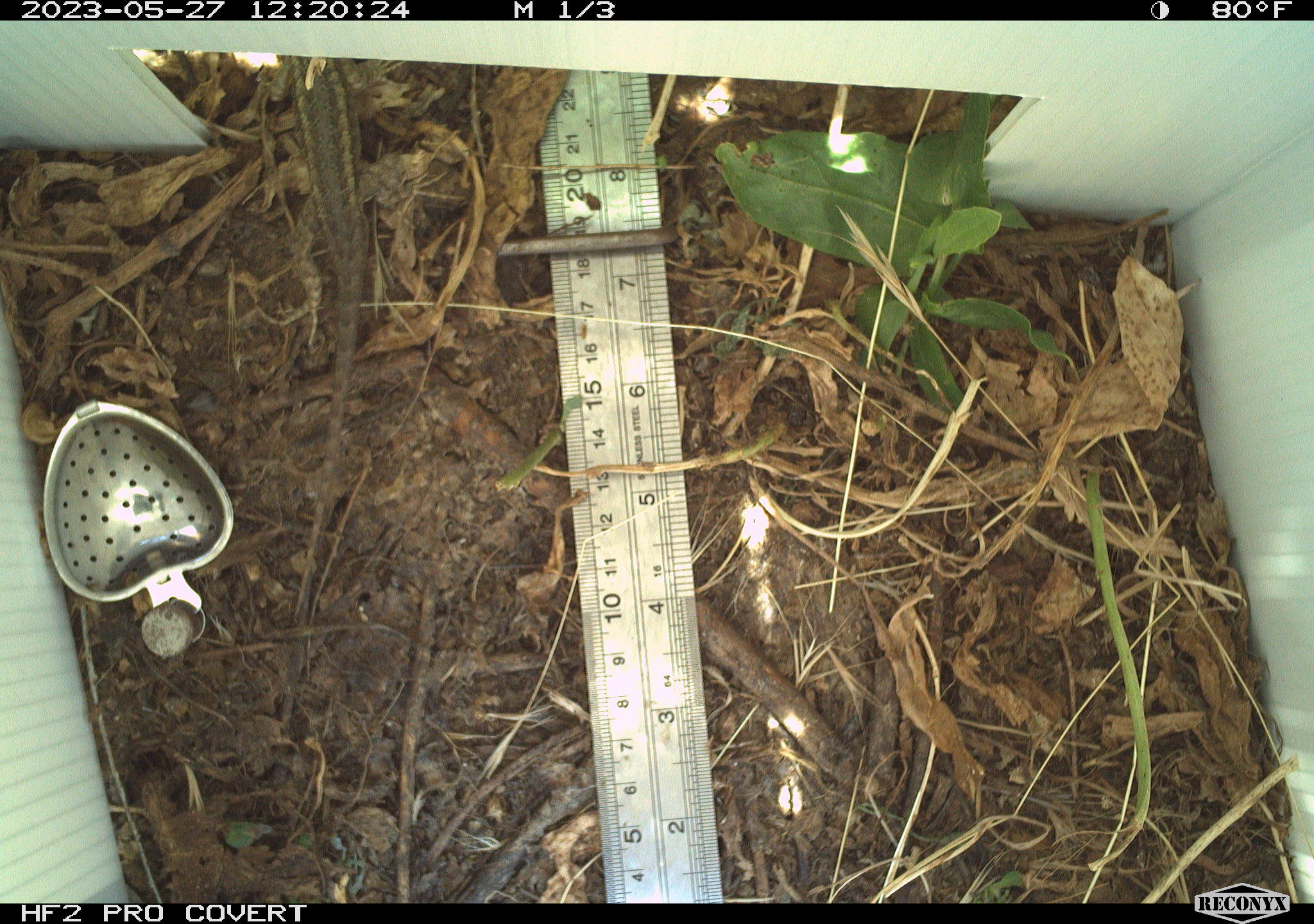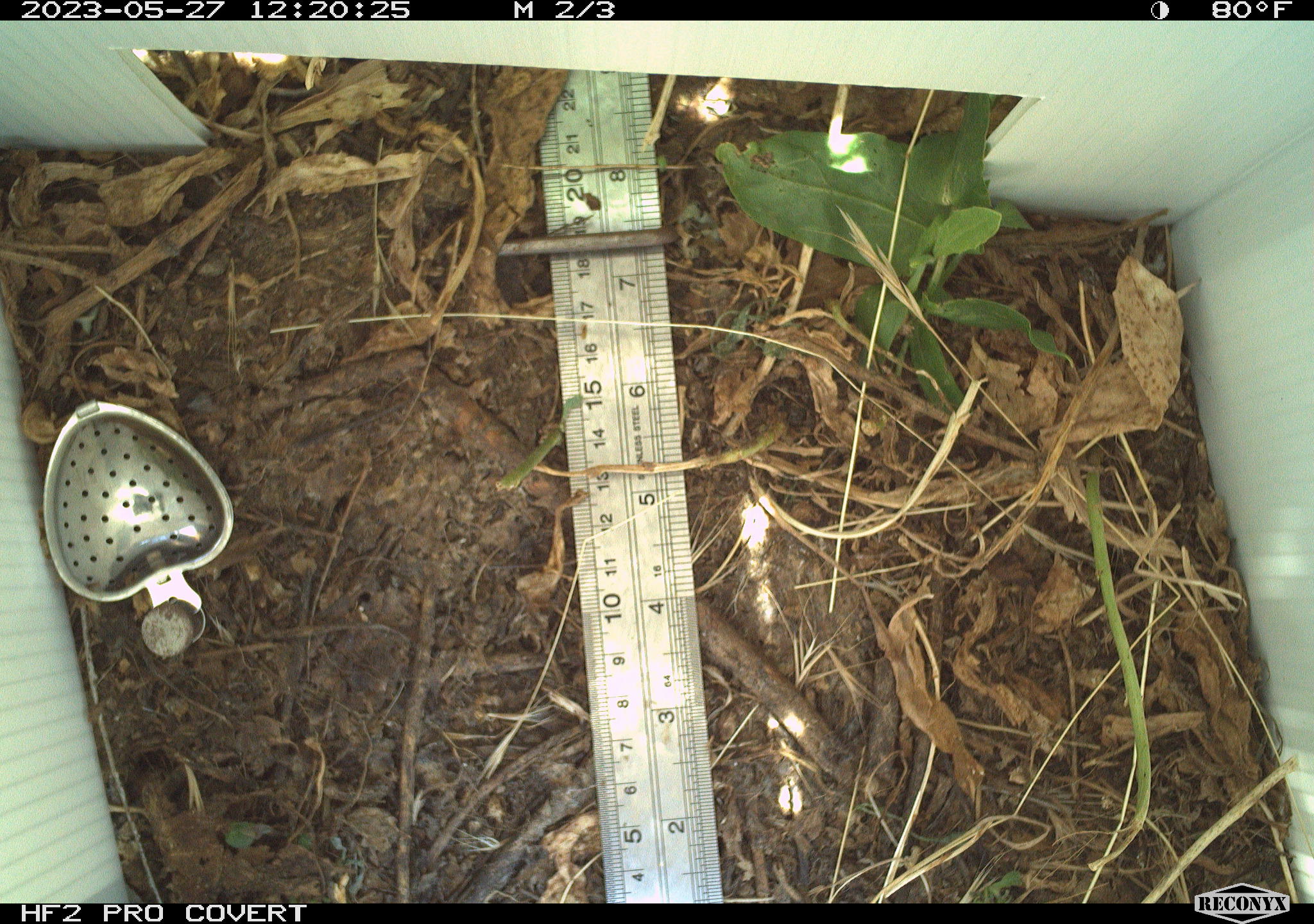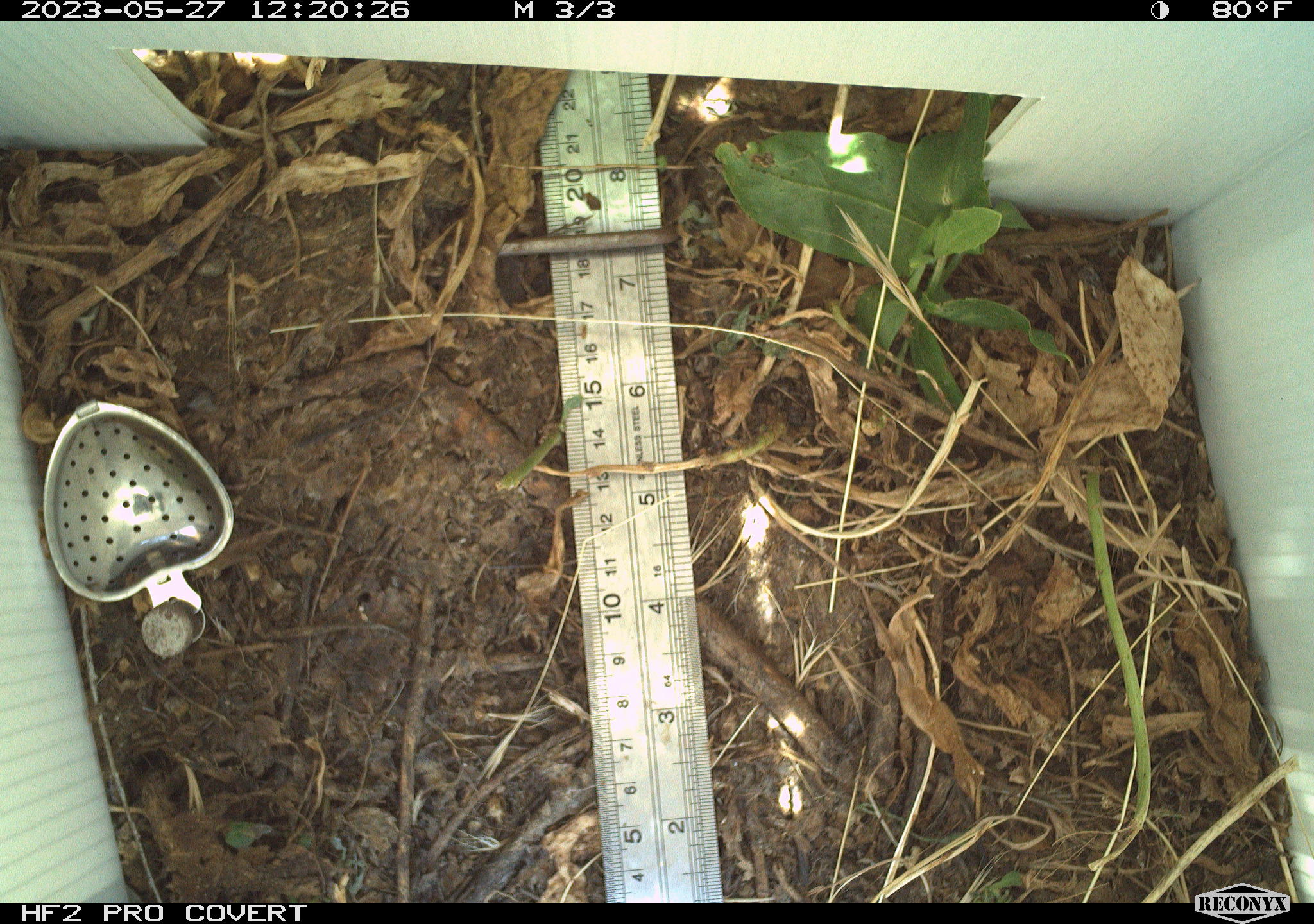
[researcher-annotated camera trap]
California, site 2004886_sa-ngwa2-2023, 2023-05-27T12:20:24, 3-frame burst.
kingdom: Animalia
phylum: Chordata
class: Reptilia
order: Squamata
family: Phrynosomatidae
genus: Sceloporus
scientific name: Sceloporus occidentalis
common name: western fence lizard